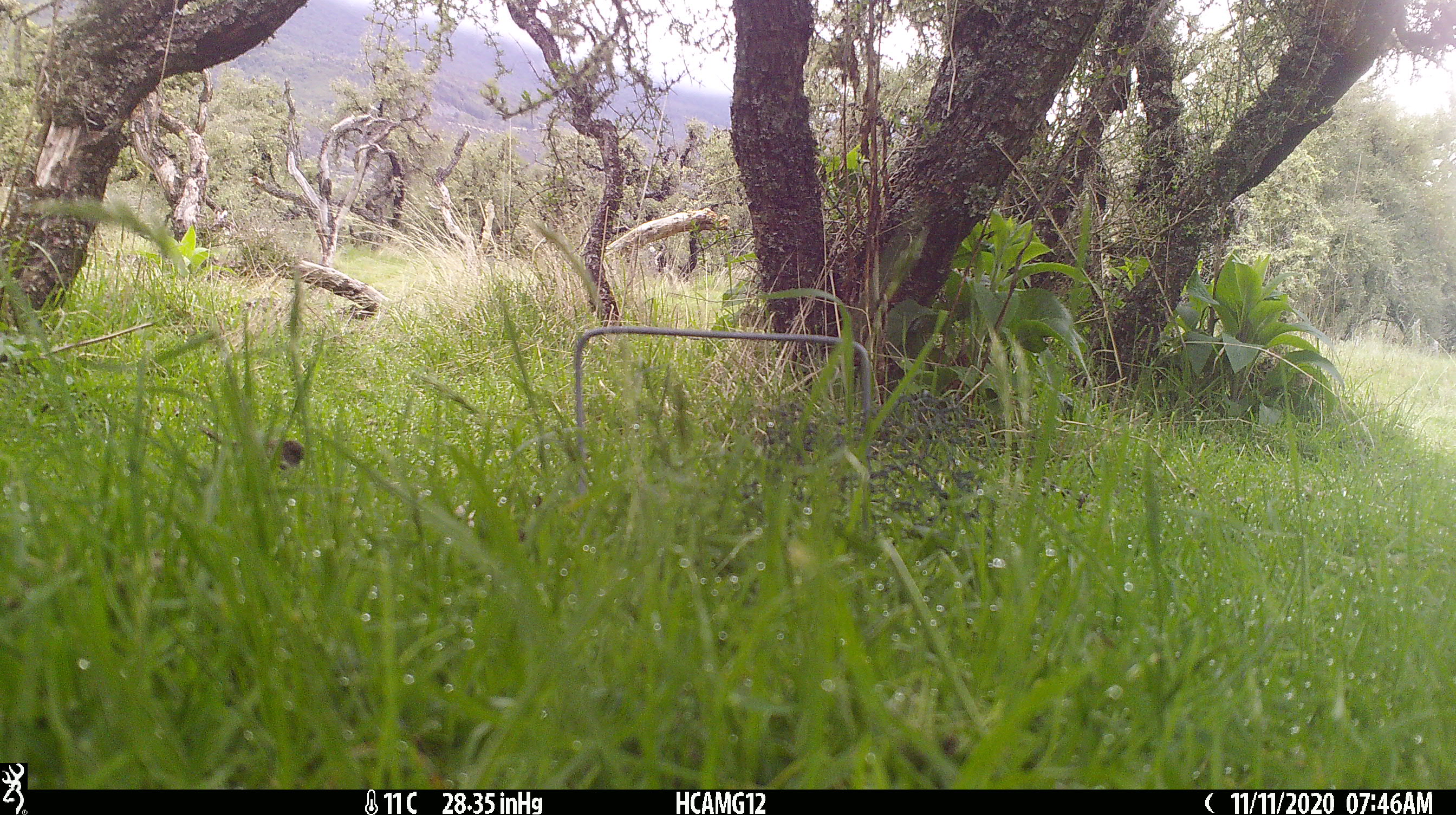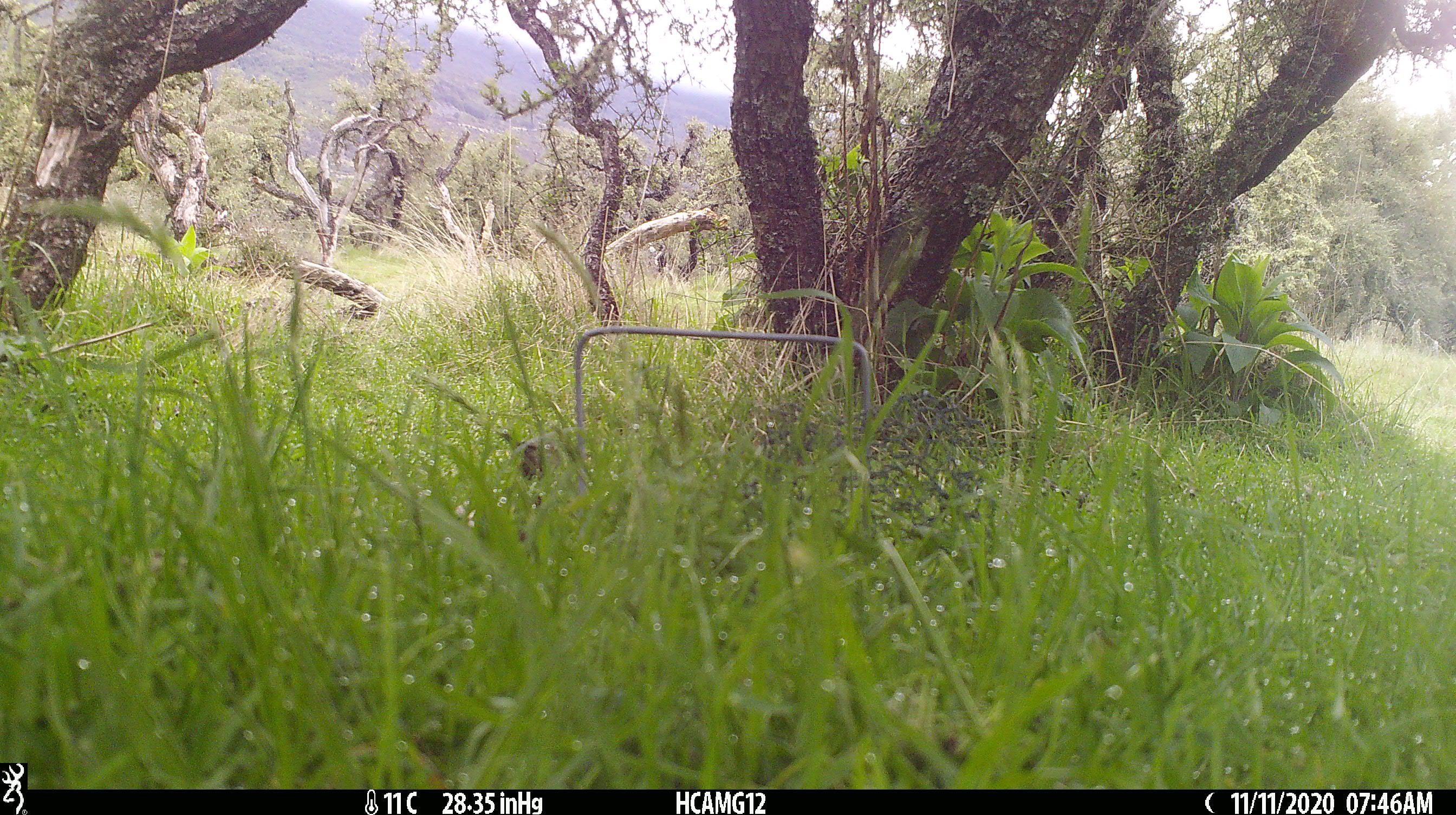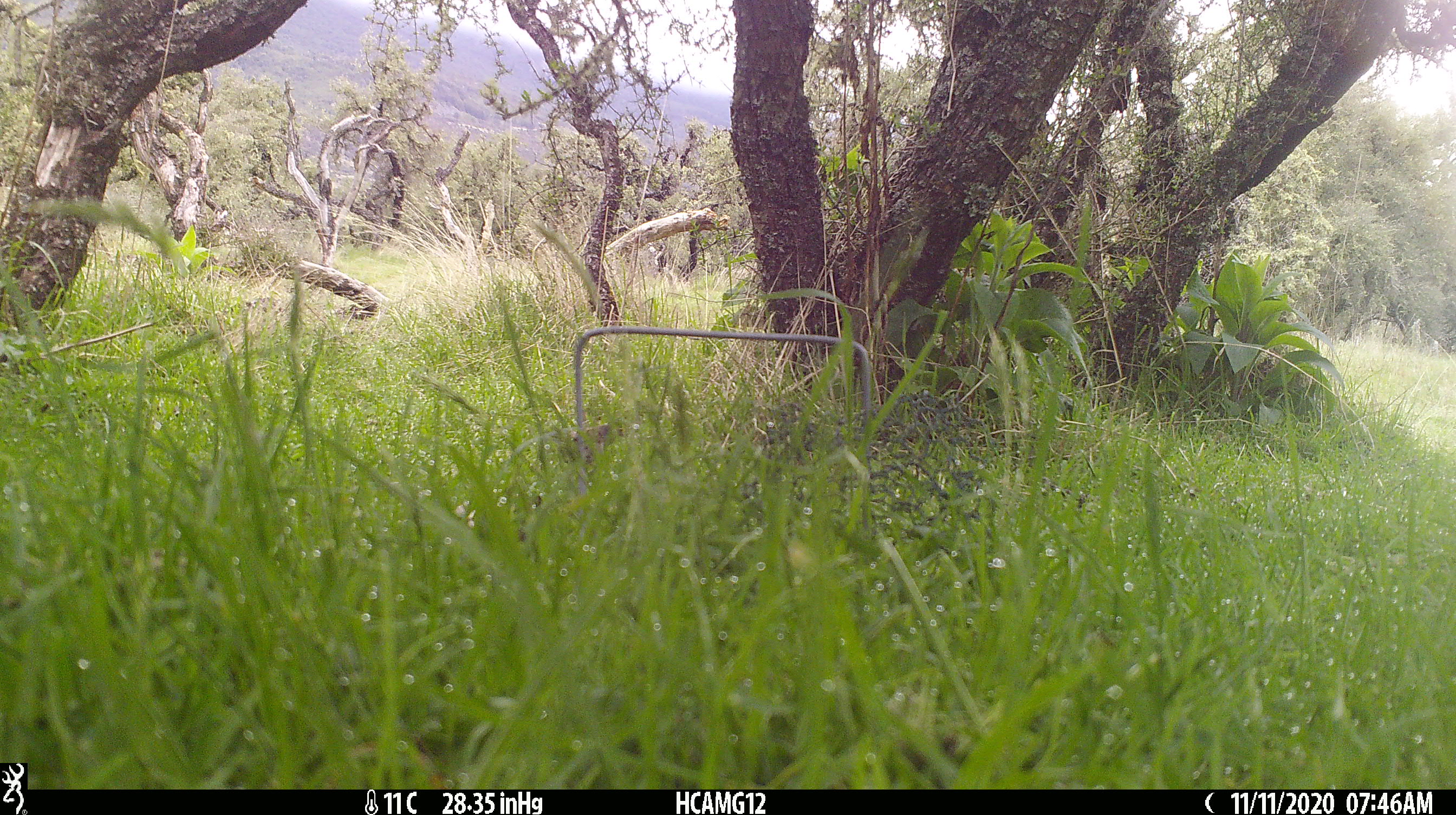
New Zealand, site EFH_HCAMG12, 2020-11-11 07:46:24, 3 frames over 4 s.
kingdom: Animalia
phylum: Chordata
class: Aves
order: Passeriformes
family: Prunellidae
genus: Prunella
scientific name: Prunella modularis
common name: dunnock